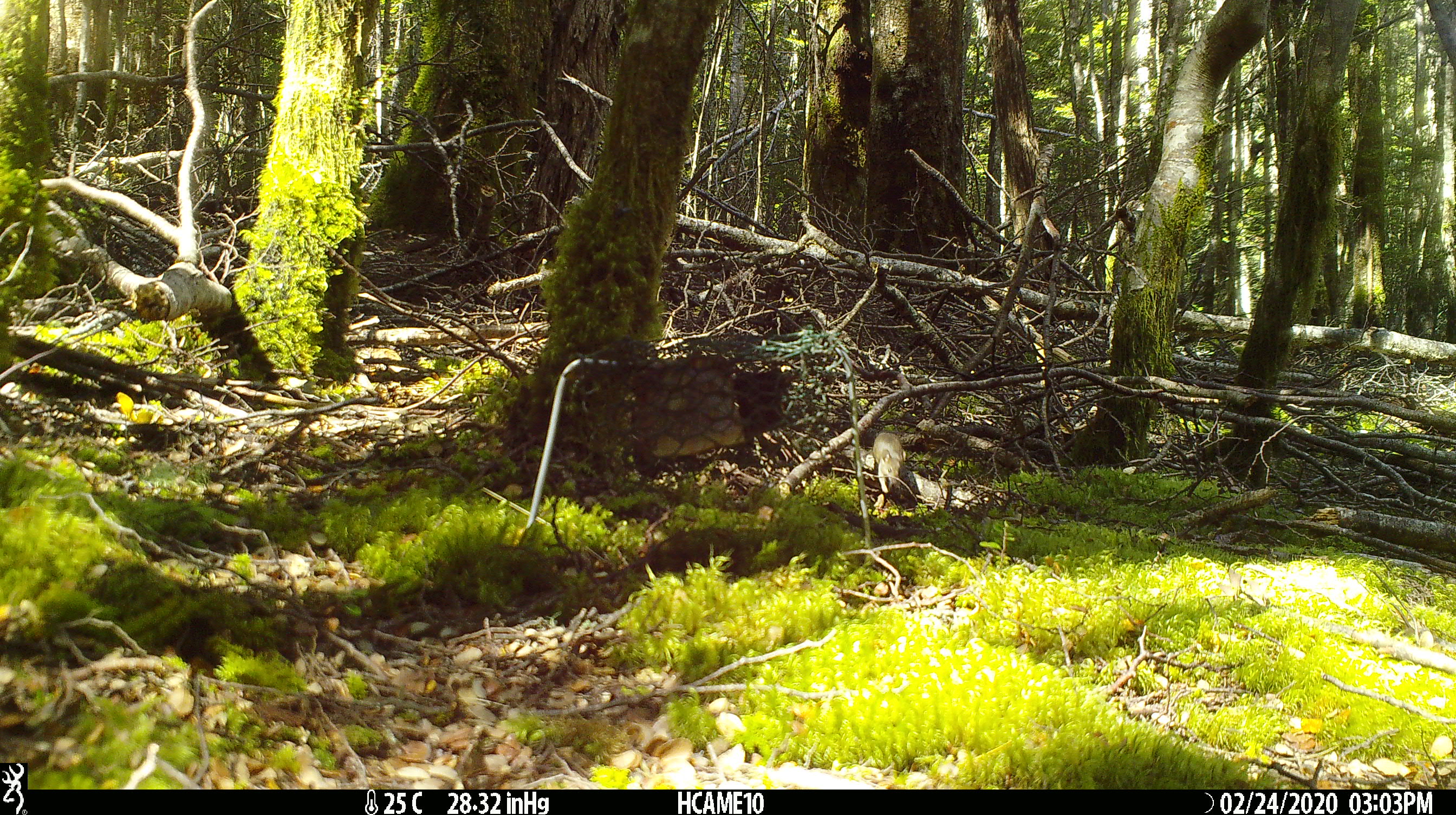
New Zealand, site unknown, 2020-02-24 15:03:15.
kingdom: Animalia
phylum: Chordata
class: Mammalia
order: Rodentia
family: Muridae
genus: Mus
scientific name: Mus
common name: mouse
Mouse (Mus).